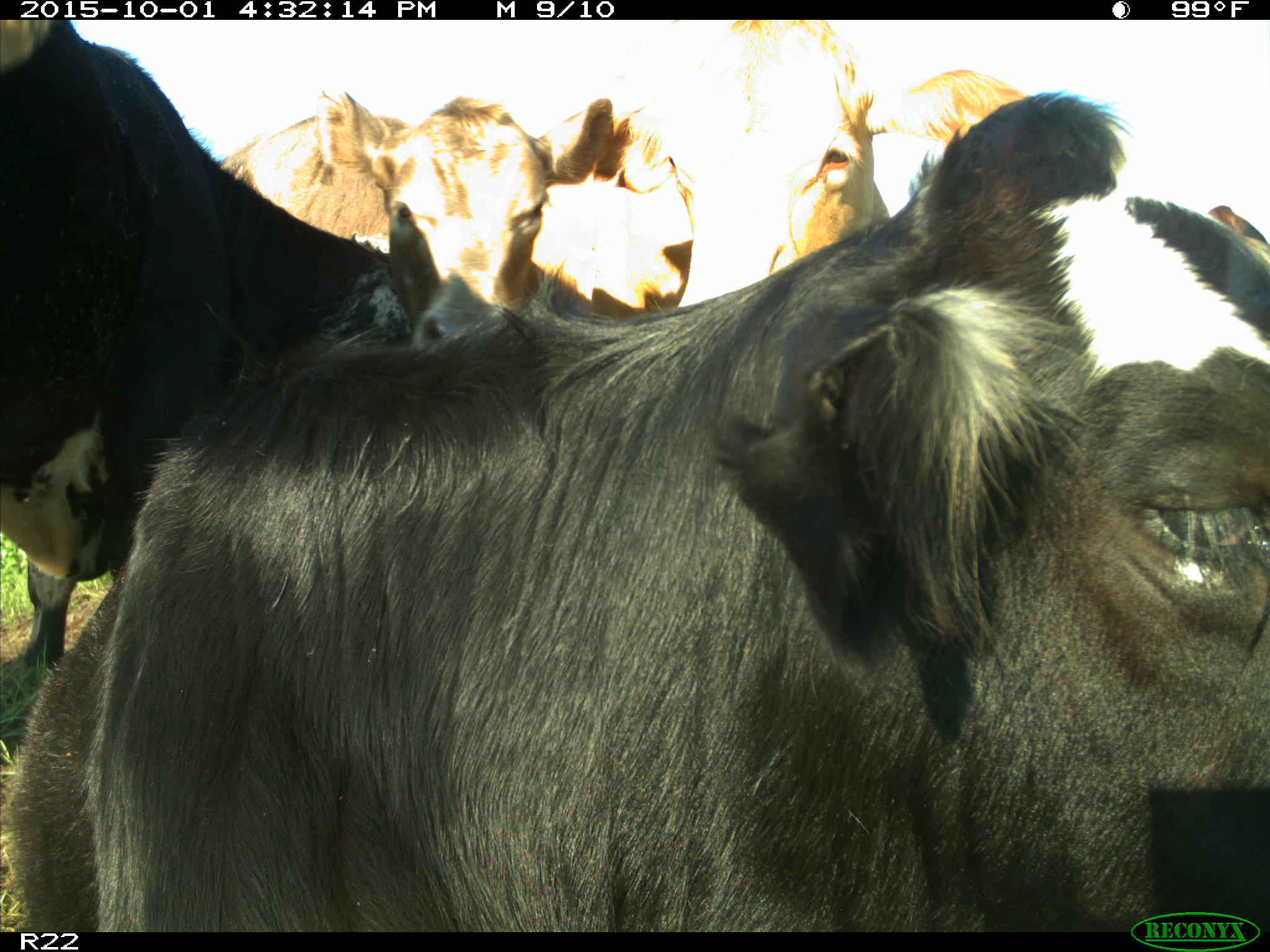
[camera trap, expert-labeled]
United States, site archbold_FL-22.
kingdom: Animalia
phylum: Chordata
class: Mammalia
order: Artiodactyla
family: Bovidae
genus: Bos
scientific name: Bos taurus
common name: domestic cow